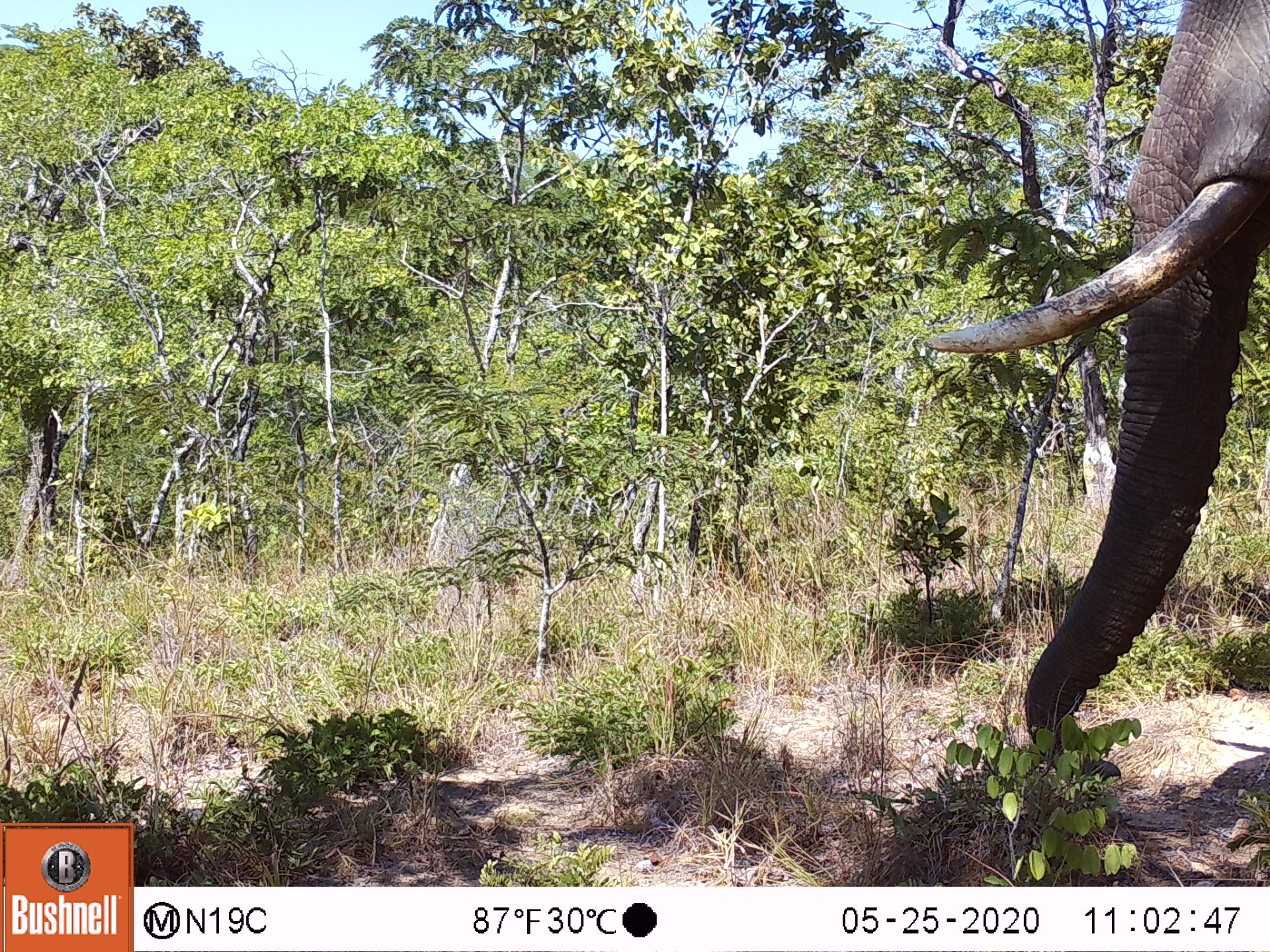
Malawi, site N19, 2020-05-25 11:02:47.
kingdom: Animalia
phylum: Chordata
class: Mammalia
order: Proboscidea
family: Elephantidae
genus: Loxodonta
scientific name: Loxodonta africana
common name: african savanna elephant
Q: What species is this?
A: African savanna elephant (Loxodonta africana).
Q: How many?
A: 1.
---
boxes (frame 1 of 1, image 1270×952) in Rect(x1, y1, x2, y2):
african savanna elephant: Rect(924, 1, 1268, 767)